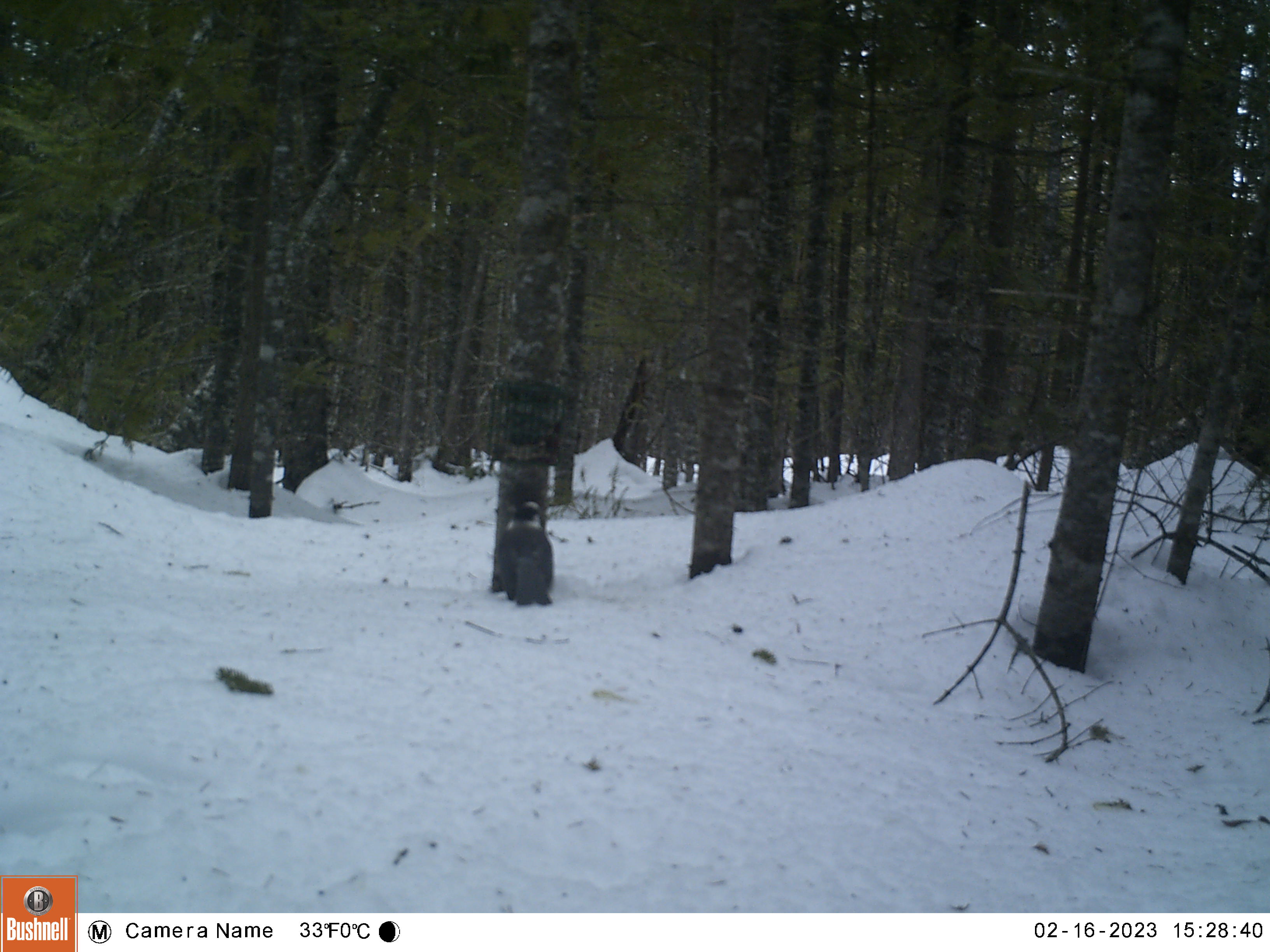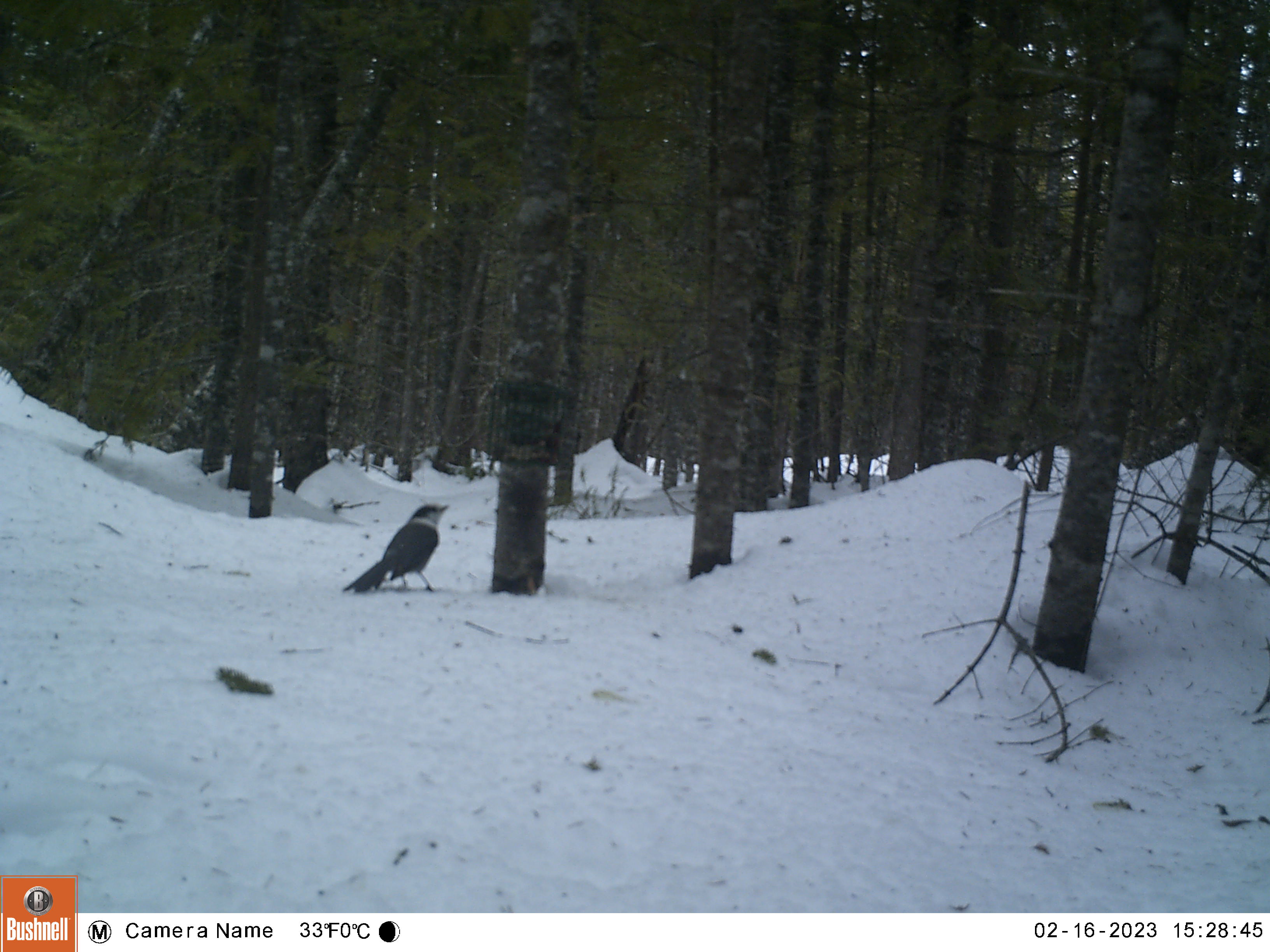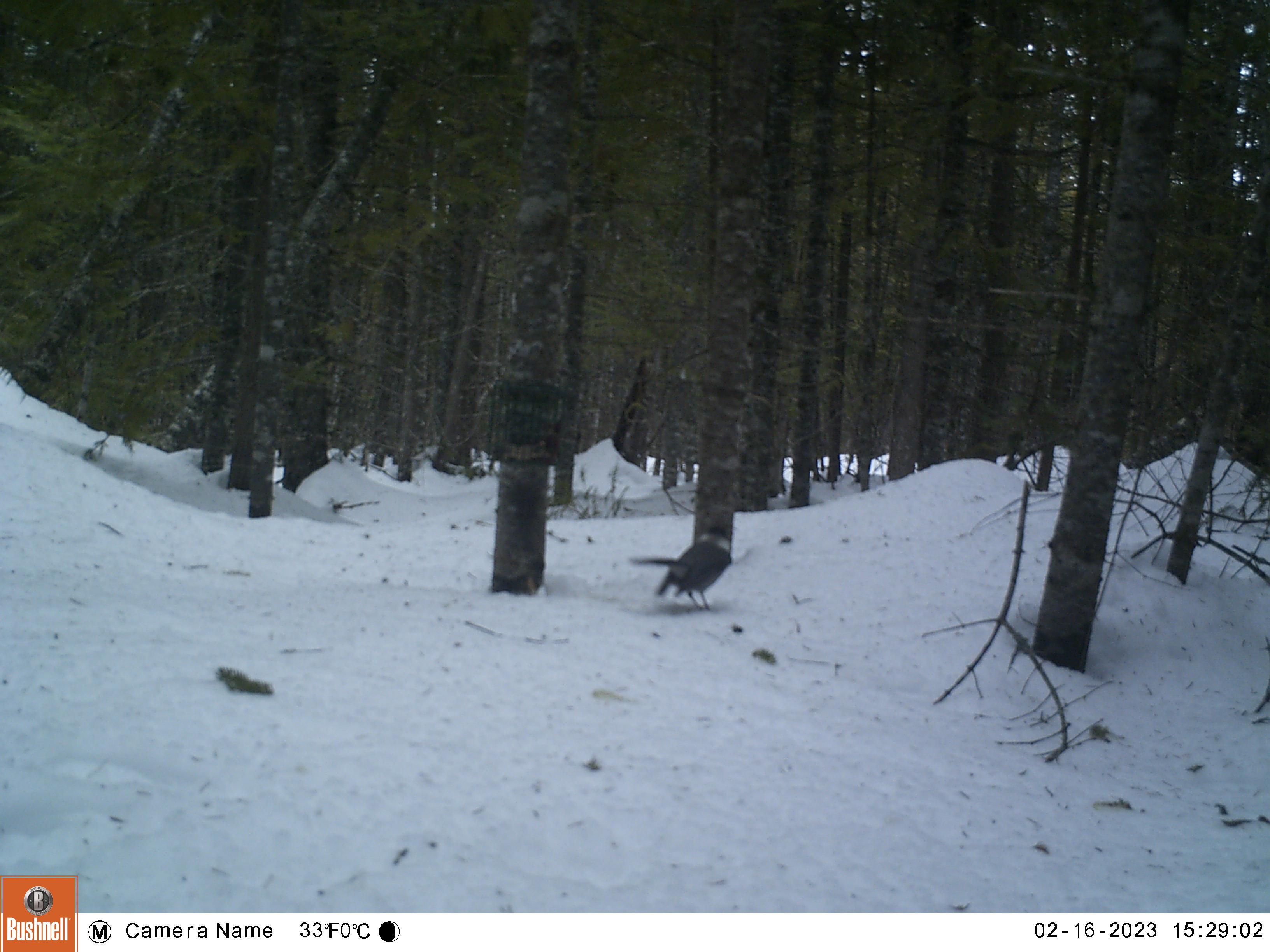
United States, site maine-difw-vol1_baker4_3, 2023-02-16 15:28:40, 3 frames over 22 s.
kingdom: Animalia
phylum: Chordata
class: Aves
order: Passeriformes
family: Corvidae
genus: Perisoreus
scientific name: Perisoreus canadensis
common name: canada jay